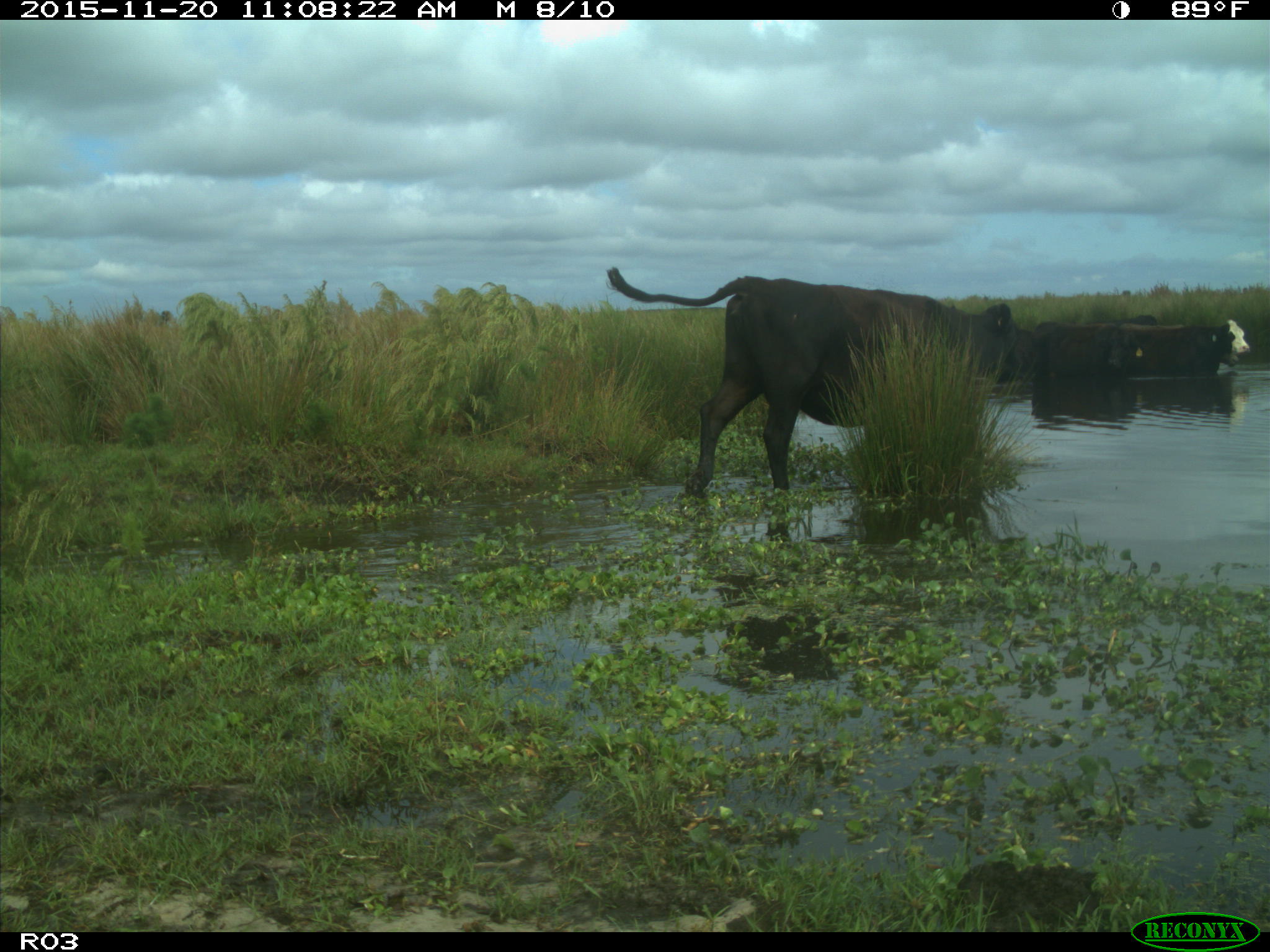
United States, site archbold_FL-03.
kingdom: Animalia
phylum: Chordata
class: Mammalia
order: Artiodactyla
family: Bovidae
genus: Bos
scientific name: Bos taurus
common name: domestic cow